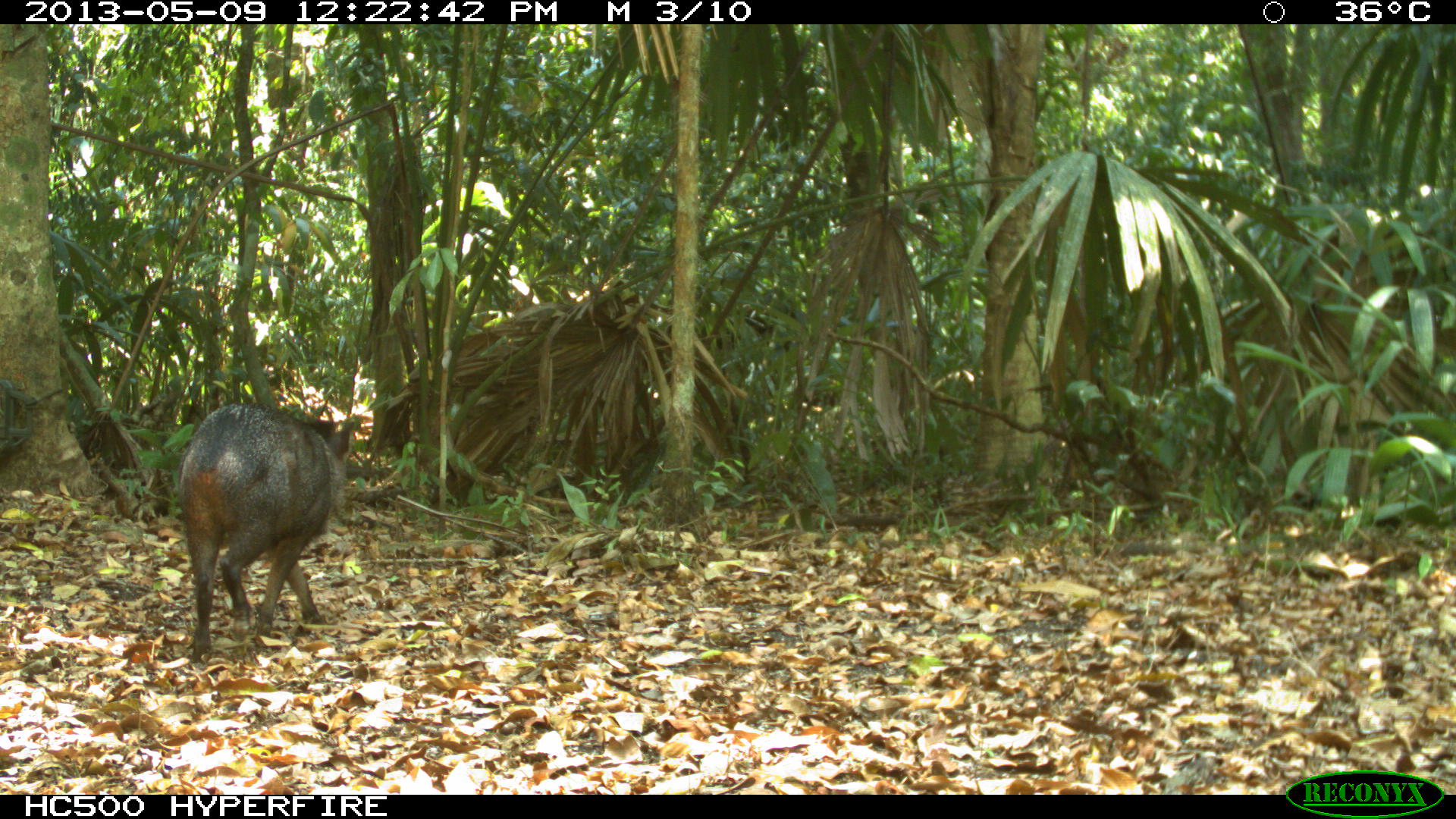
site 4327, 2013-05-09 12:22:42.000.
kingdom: Animalia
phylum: Chordata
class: Mammalia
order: Artiodactyla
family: Tayassuidae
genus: Pecari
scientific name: Pecari tajacu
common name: collared peccary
Pecari tajacu (collared peccary), count 1, sex female.